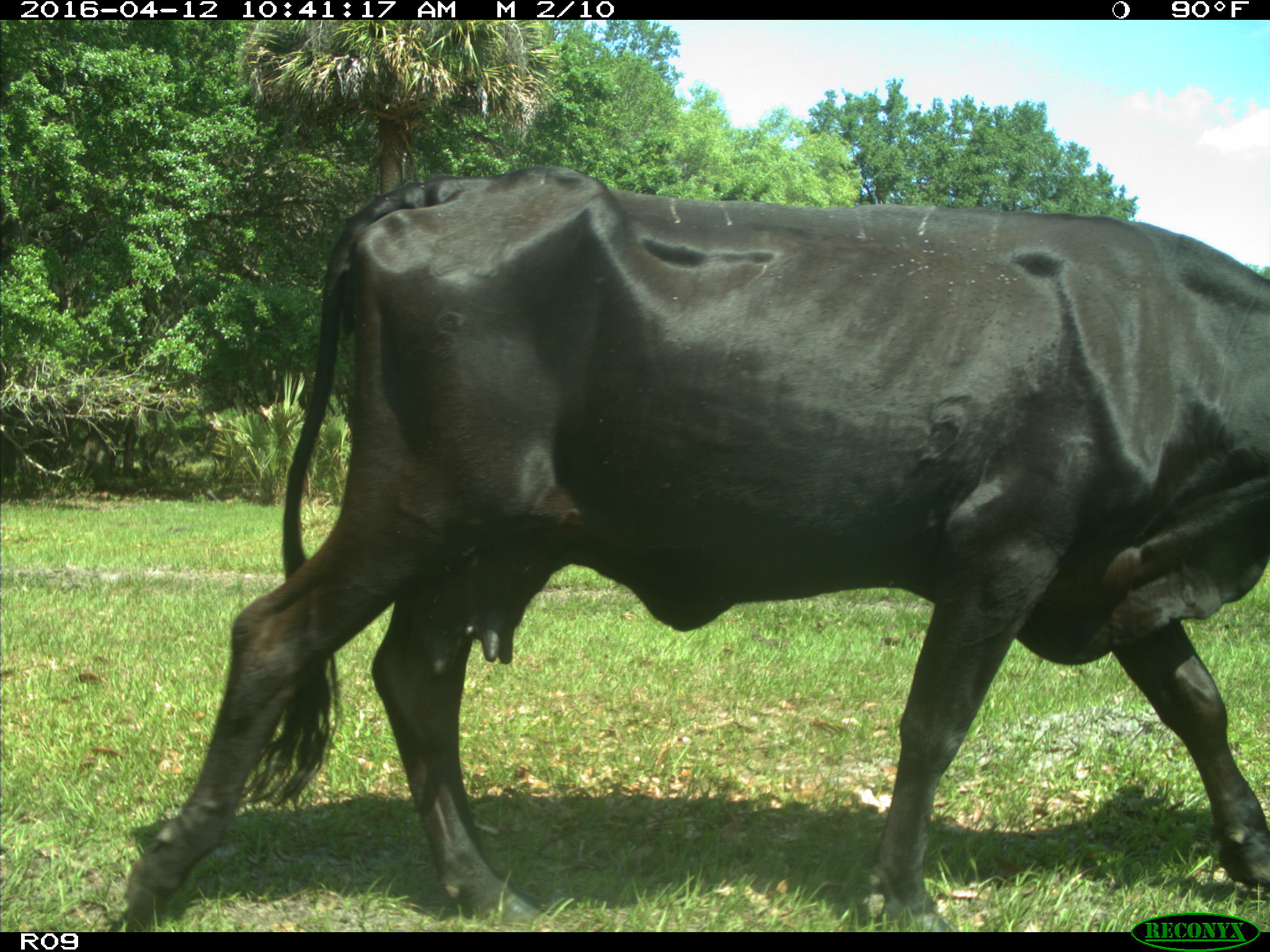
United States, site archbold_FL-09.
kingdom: Animalia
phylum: Chordata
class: Mammalia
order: Artiodactyla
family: Bovidae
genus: Bos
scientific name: Bos taurus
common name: domestic cow